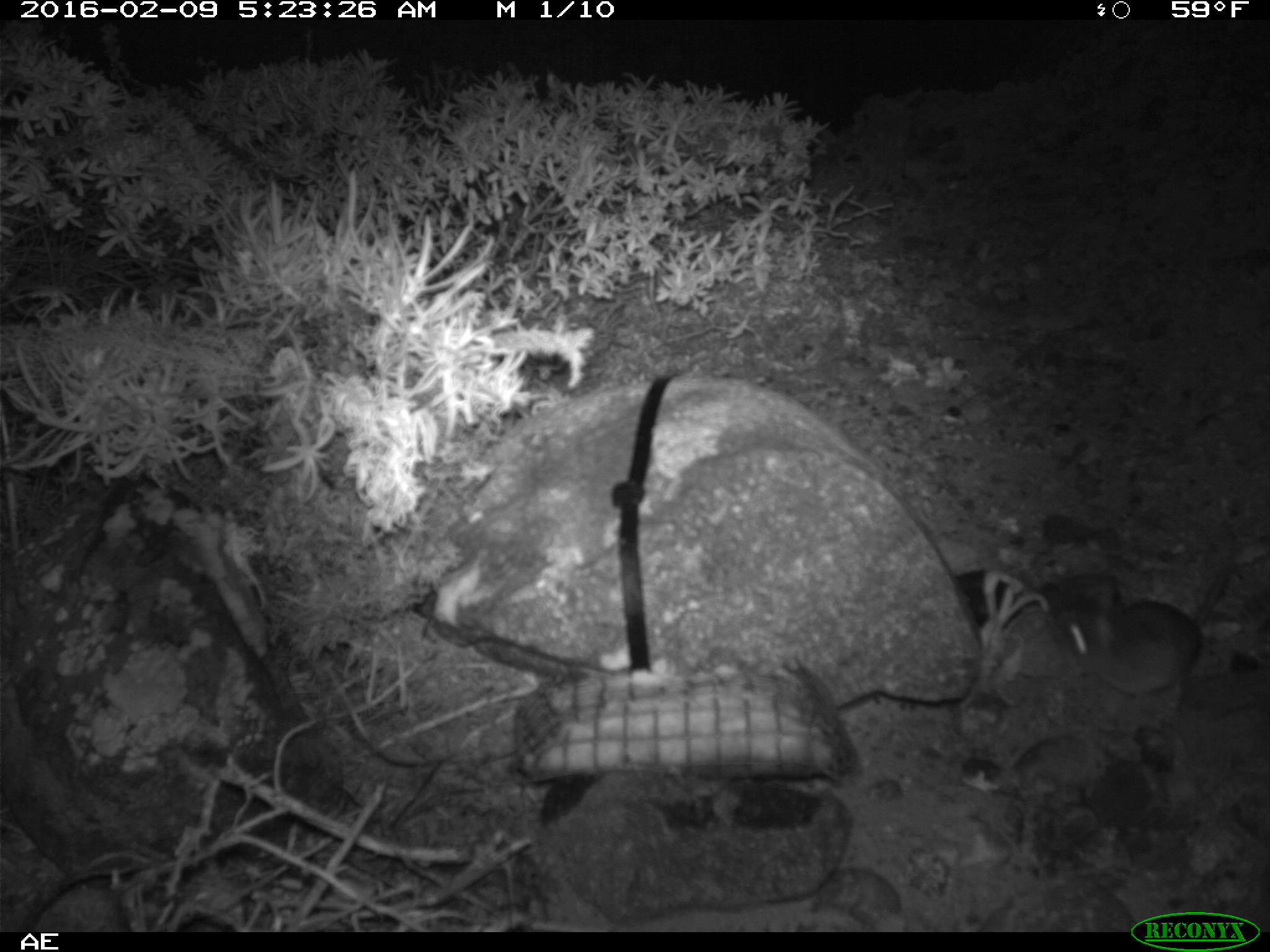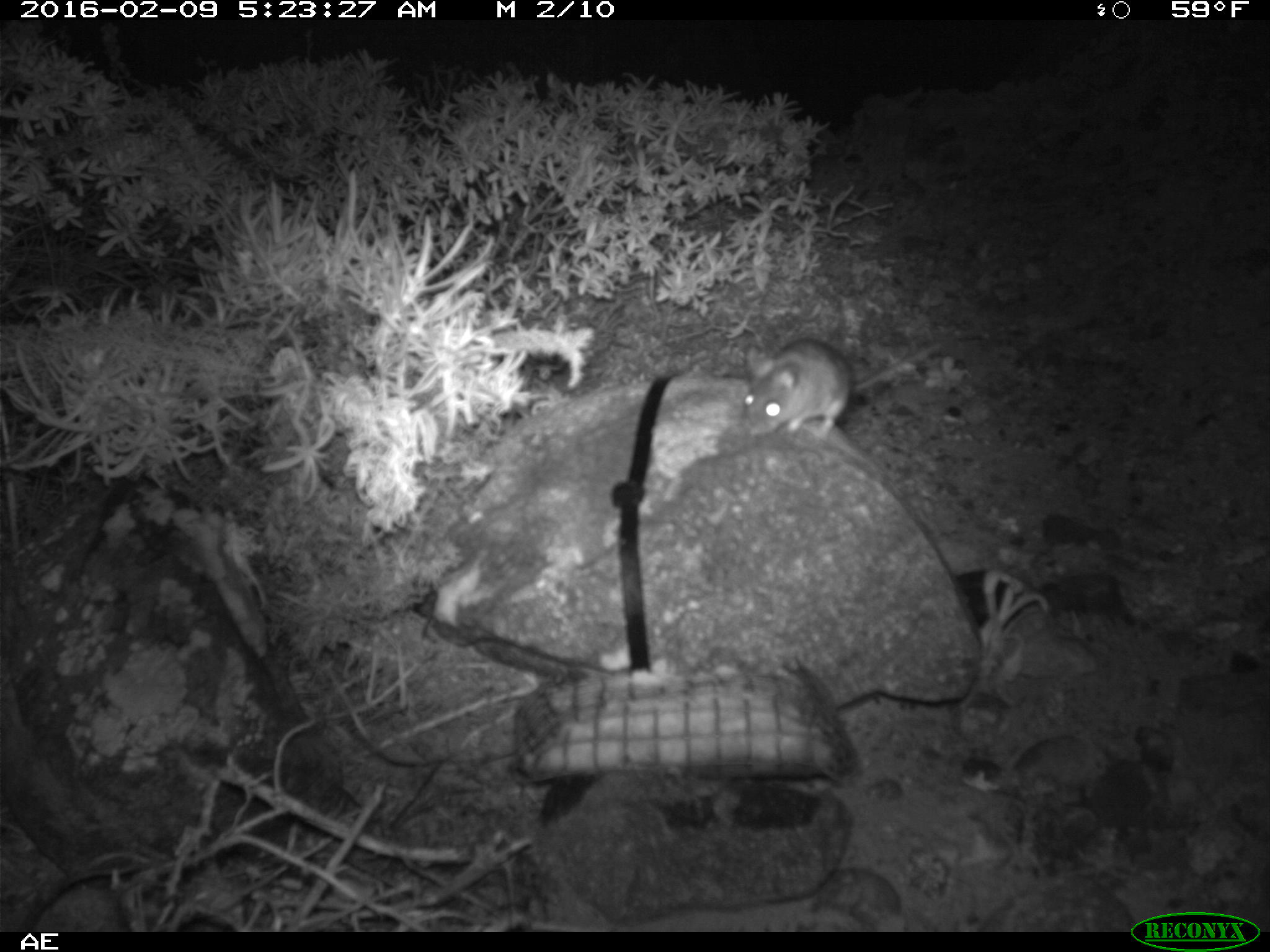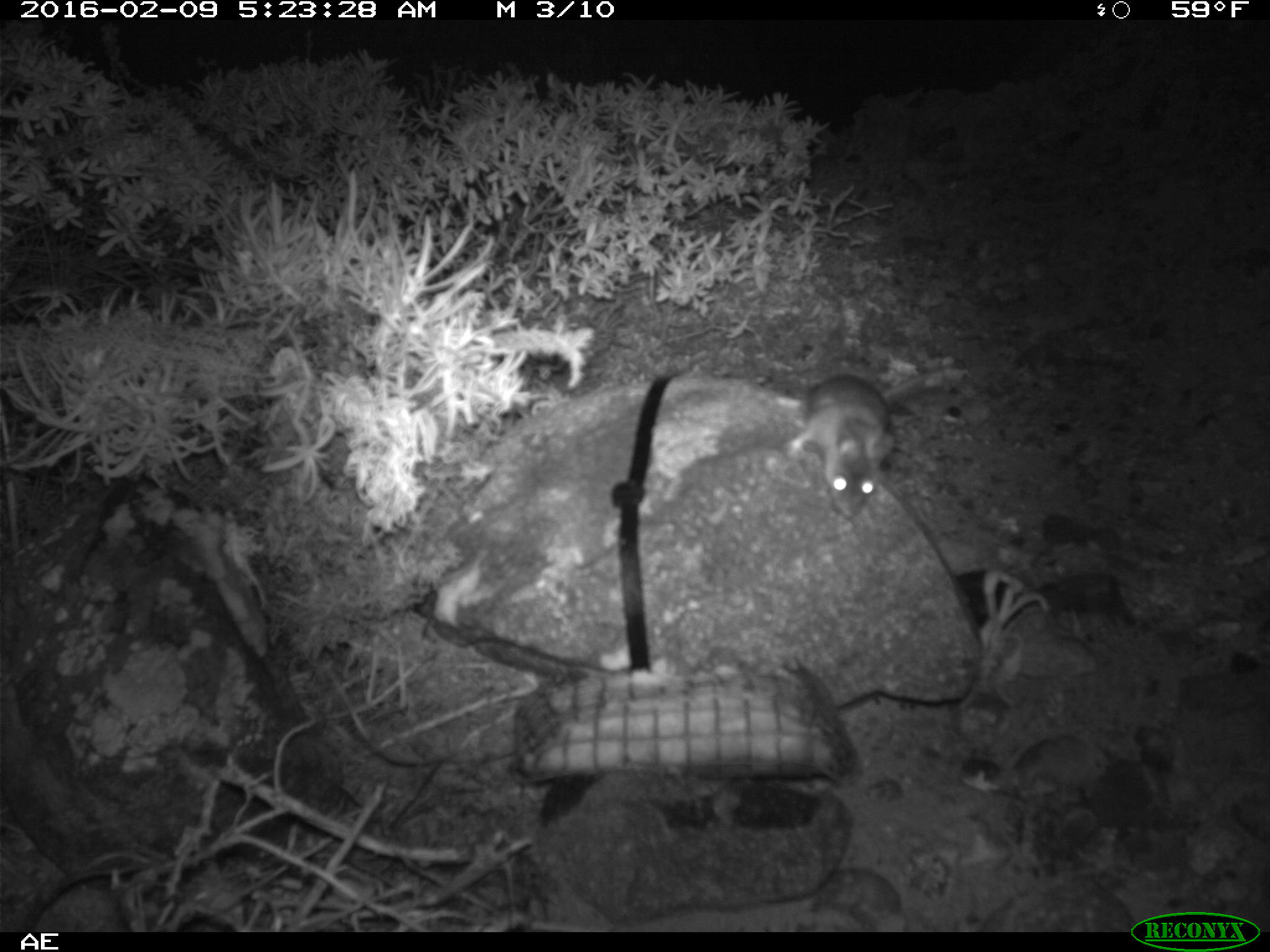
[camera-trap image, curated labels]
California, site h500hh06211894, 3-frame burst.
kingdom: Animalia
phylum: Chordata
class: Mammalia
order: Rodentia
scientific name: Rodentia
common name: rodent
Rodent (Rodentia).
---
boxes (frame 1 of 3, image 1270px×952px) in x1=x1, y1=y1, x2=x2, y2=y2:
rodent: x1=1049, y1=540, x2=1243, y2=708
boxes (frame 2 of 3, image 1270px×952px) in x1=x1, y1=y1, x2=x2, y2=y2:
rodent: x1=743, y1=337, x2=941, y2=438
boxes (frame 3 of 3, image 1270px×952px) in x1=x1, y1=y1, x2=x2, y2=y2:
rodent: x1=792, y1=364, x2=950, y2=518